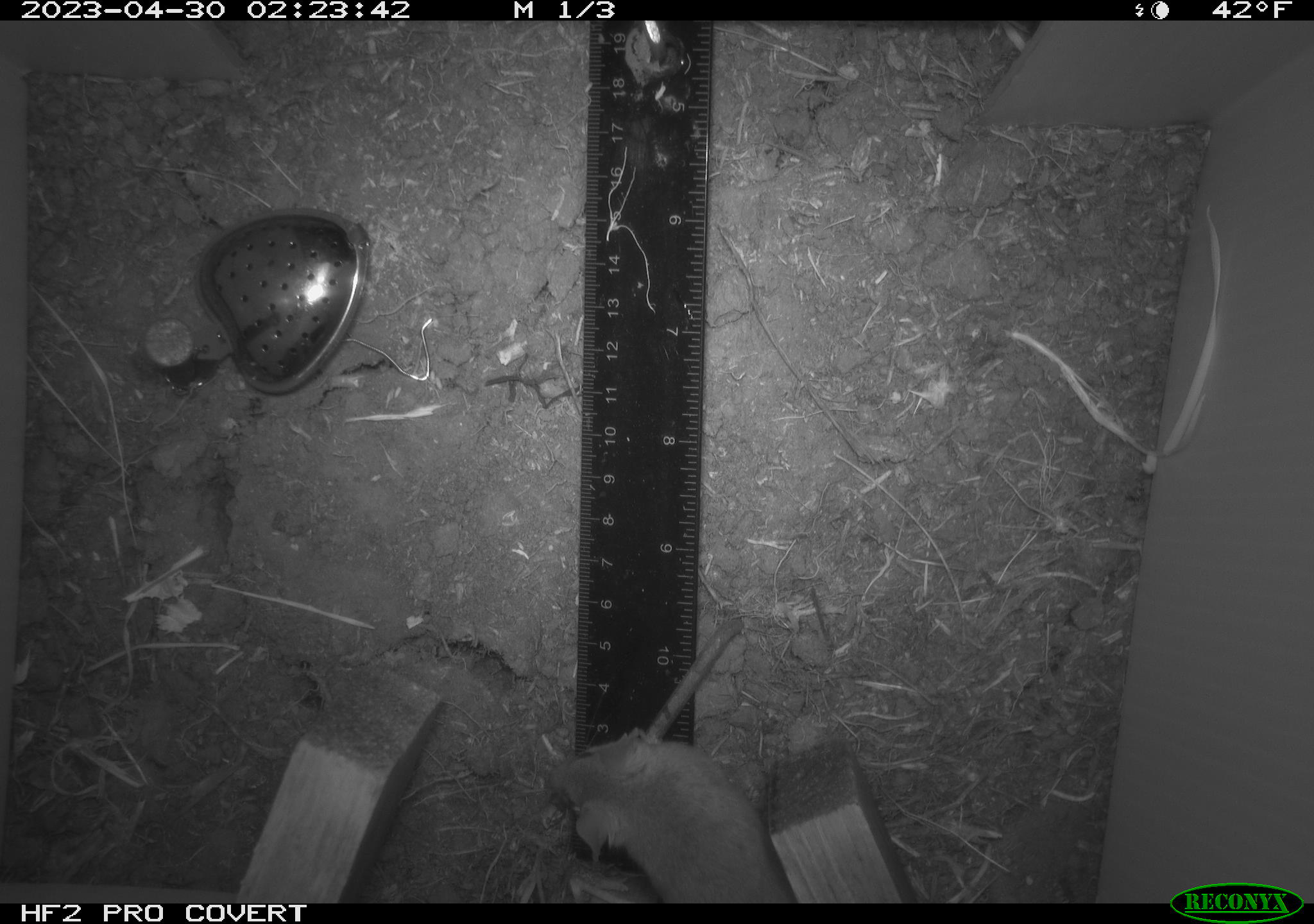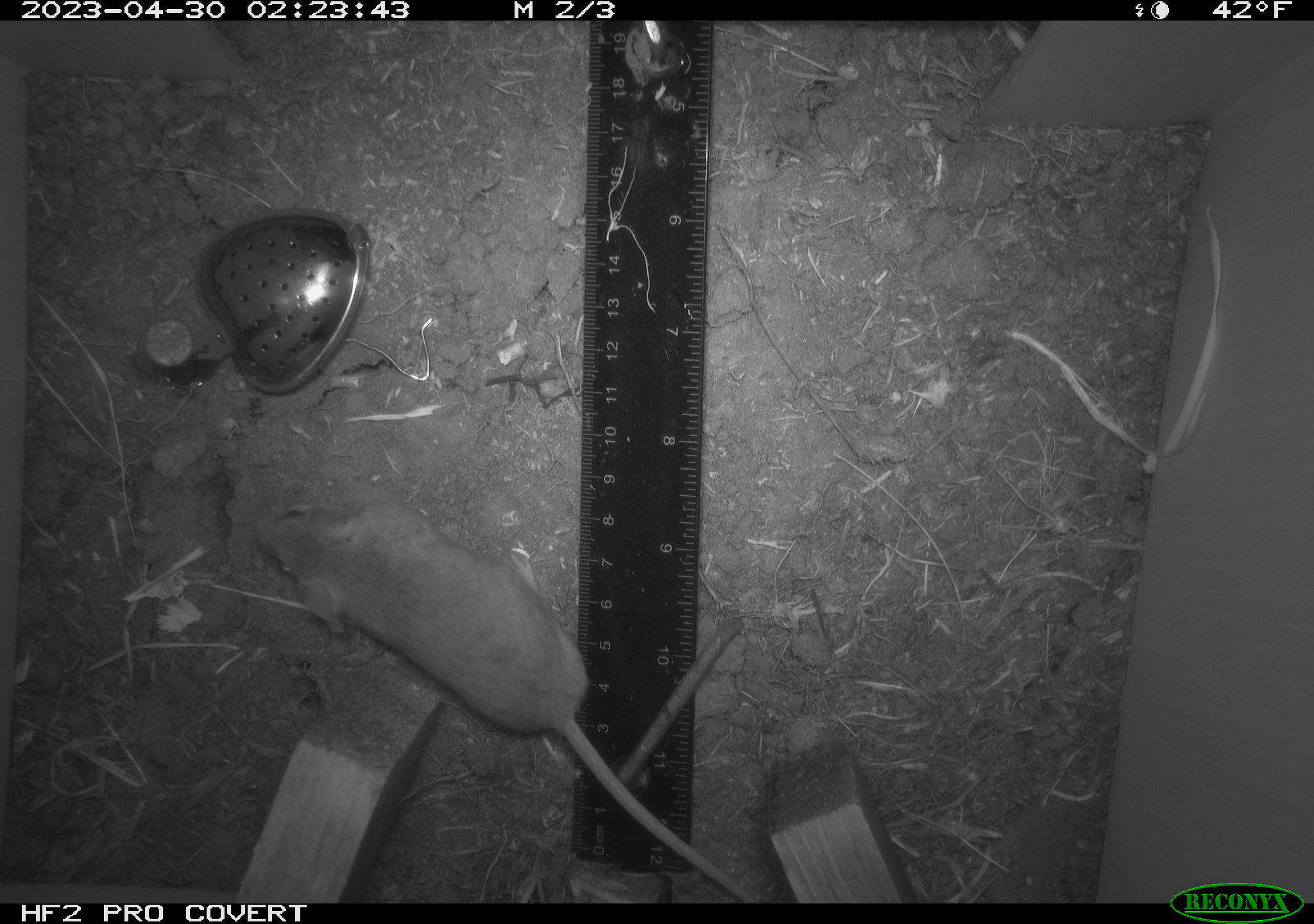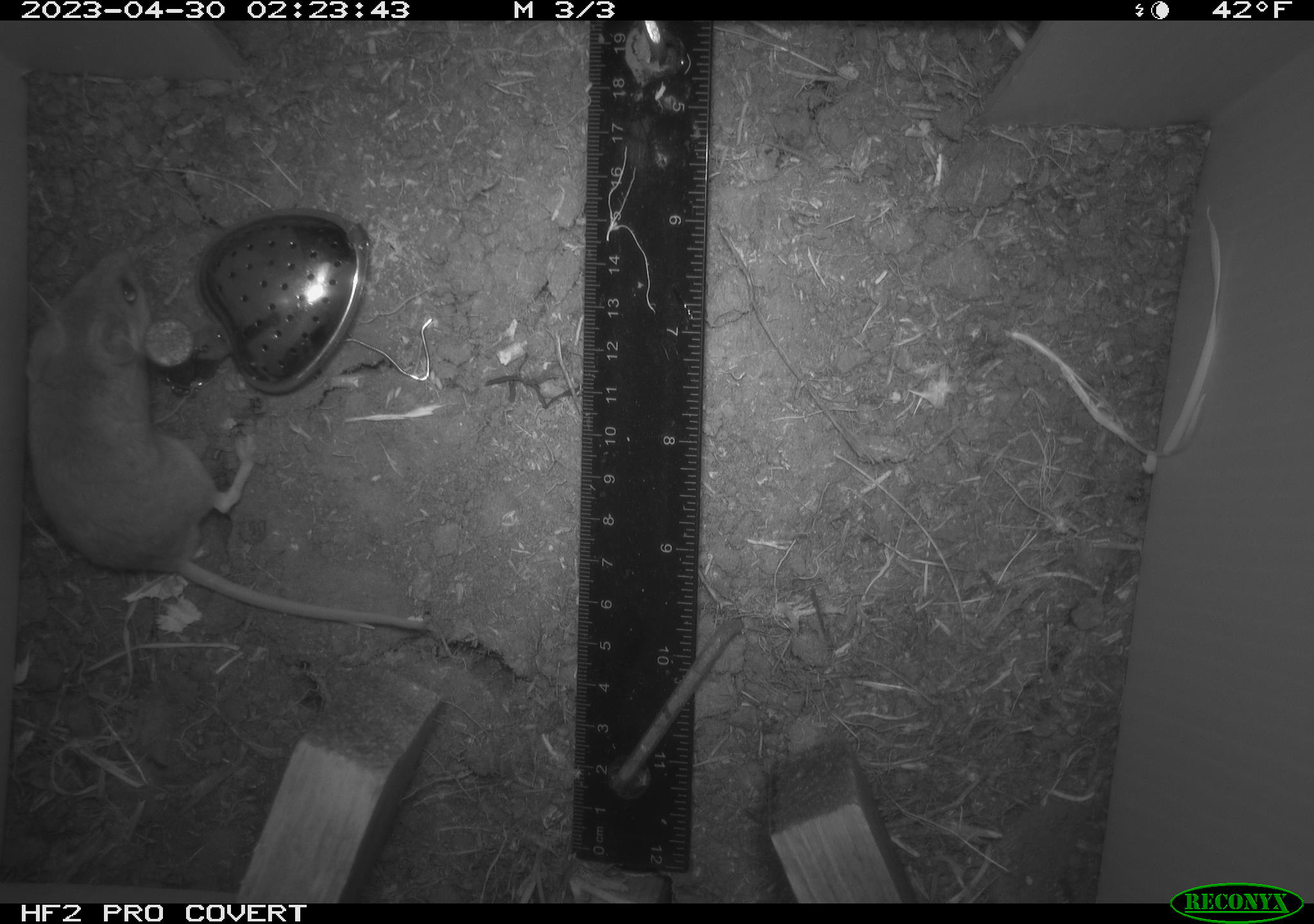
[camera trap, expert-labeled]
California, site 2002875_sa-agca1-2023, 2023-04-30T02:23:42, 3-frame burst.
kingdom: Animalia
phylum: Chordata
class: Mammalia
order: Rodentia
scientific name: Rodentia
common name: mouse species